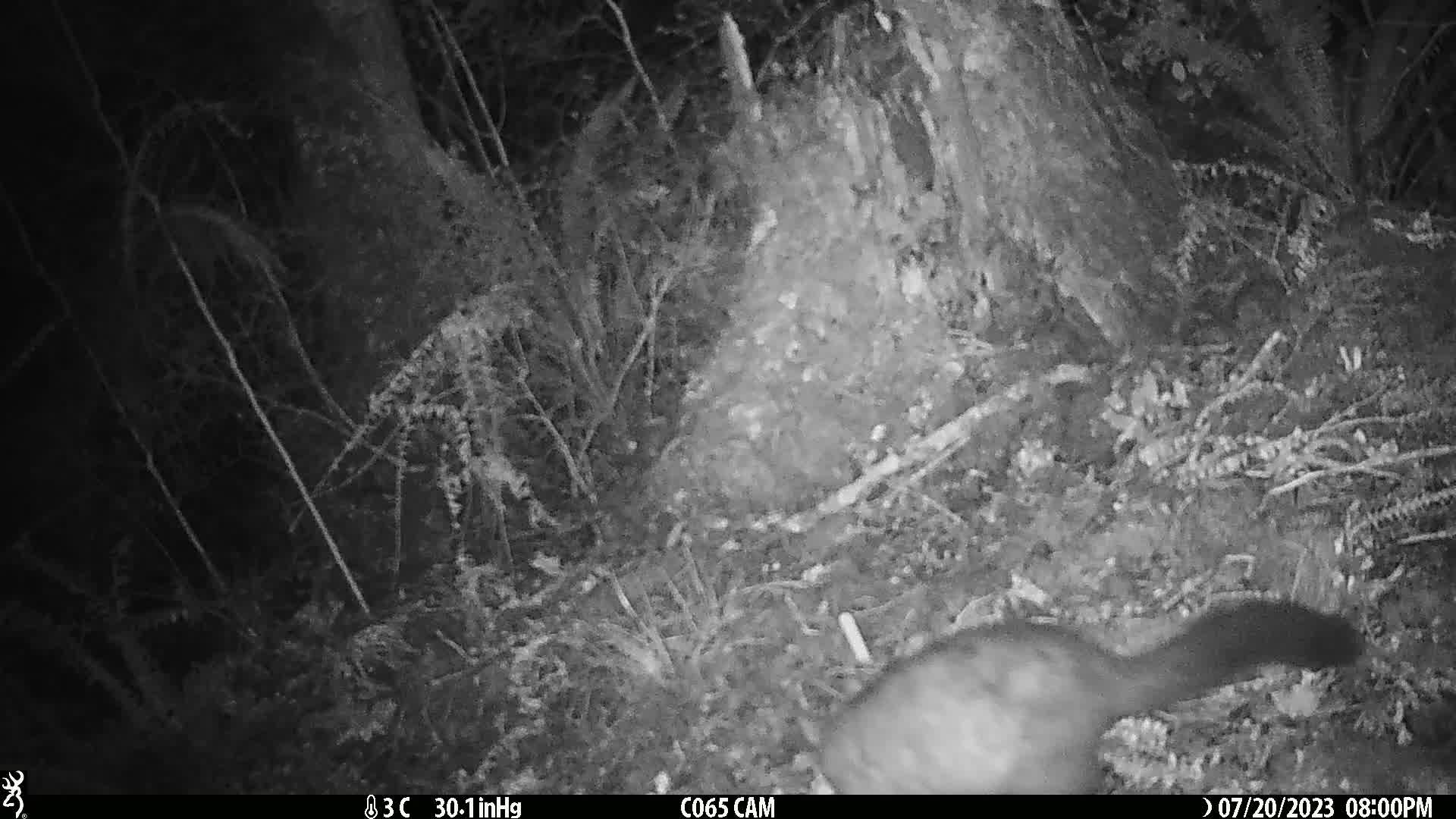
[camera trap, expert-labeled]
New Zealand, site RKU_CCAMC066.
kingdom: Animalia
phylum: Chordata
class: Mammalia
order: Diprotodontia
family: Phalangeridae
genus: Trichosurus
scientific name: Trichosurus vulpecula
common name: common brushtail possum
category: possum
Possum (common brushtail possum) (Trichosurus vulpecula).